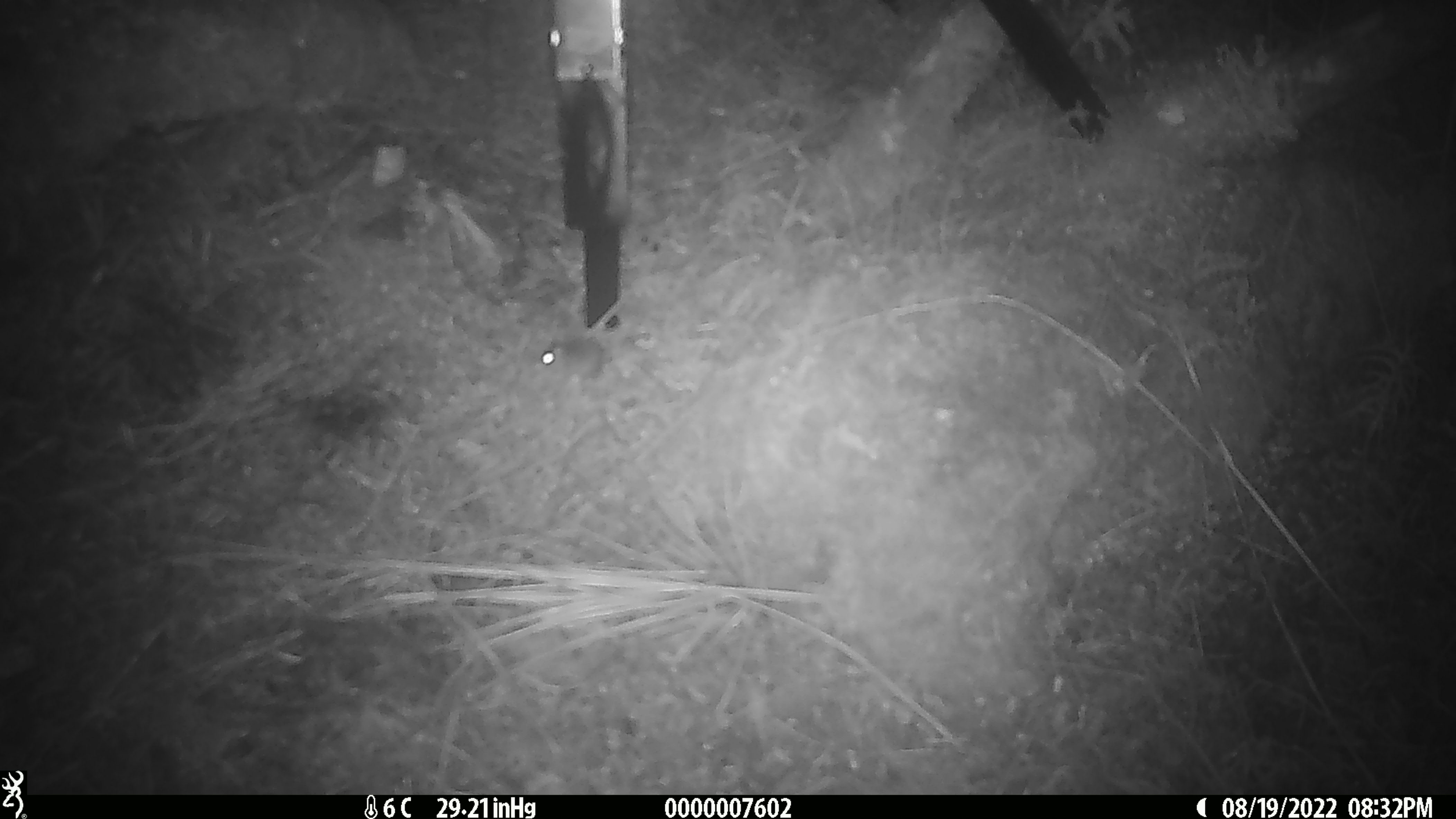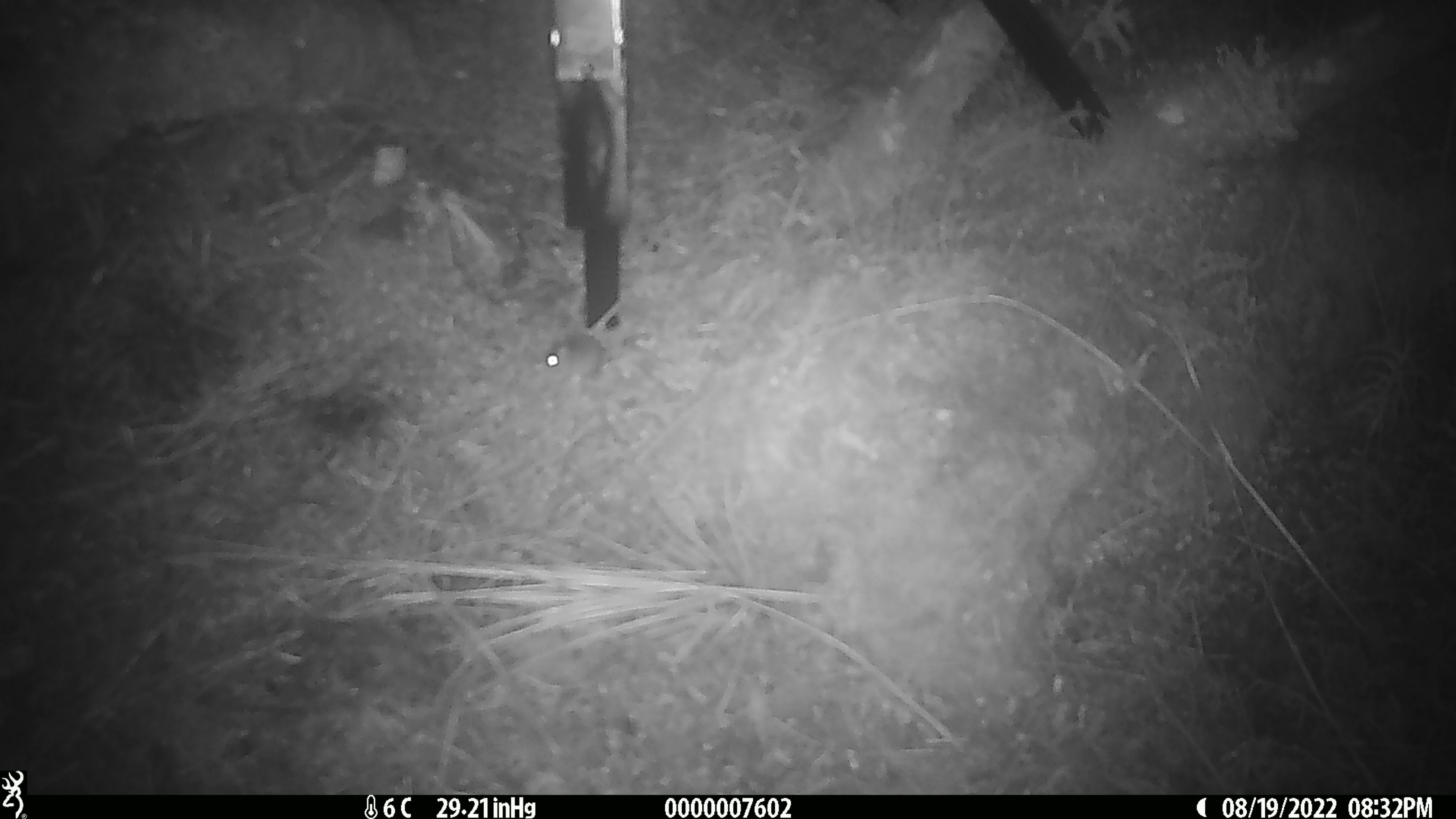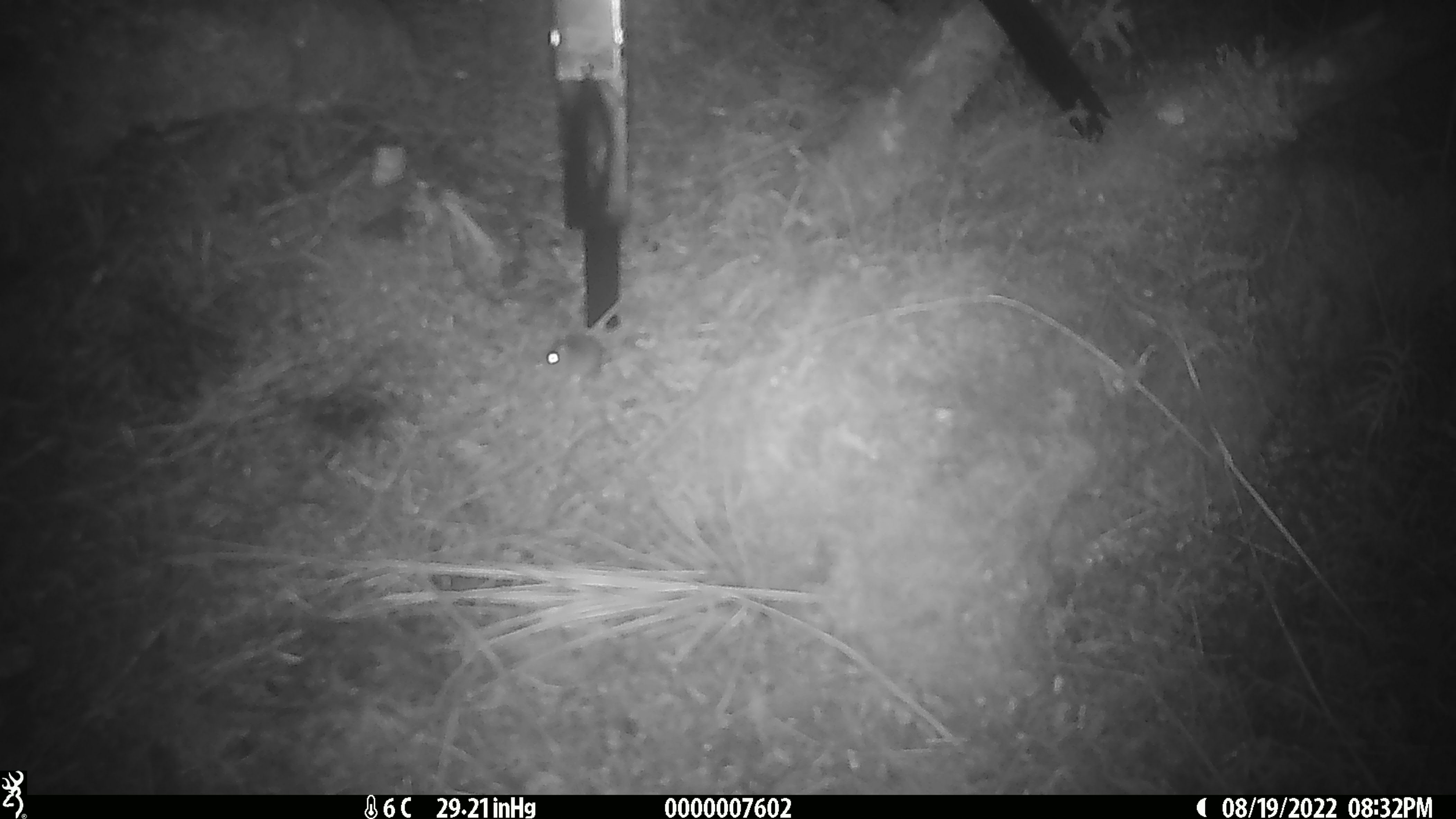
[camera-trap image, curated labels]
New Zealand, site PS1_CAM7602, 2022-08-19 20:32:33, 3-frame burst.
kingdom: Animalia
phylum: Chordata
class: Mammalia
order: Rodentia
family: Muridae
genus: Mus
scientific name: Mus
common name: mouse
Mouse (Mus).